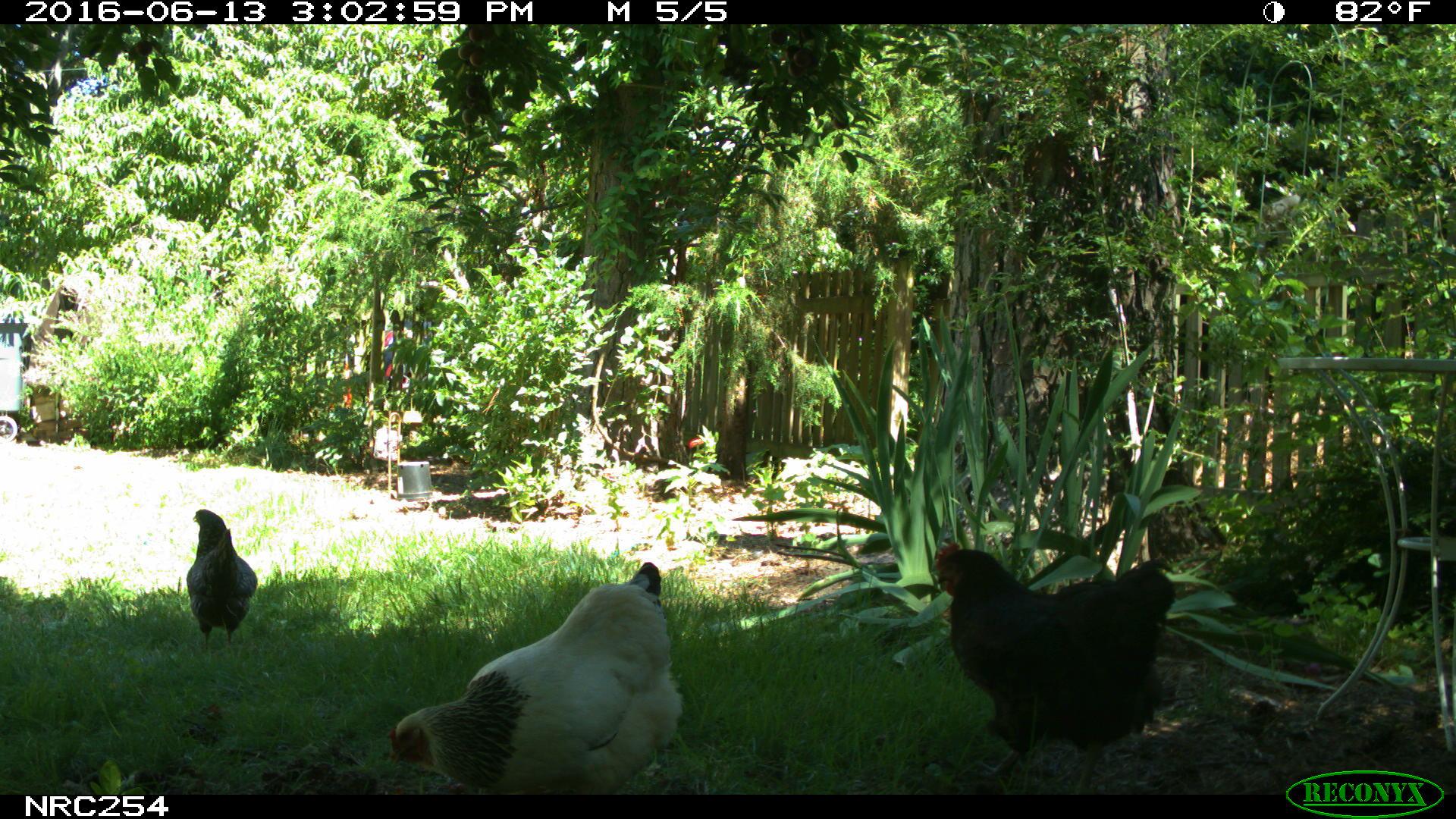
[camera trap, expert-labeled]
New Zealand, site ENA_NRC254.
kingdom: Animalia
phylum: Chordata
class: Aves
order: Galliformes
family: Phasianidae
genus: Gallus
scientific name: Gallus gallus domesticus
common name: chicken